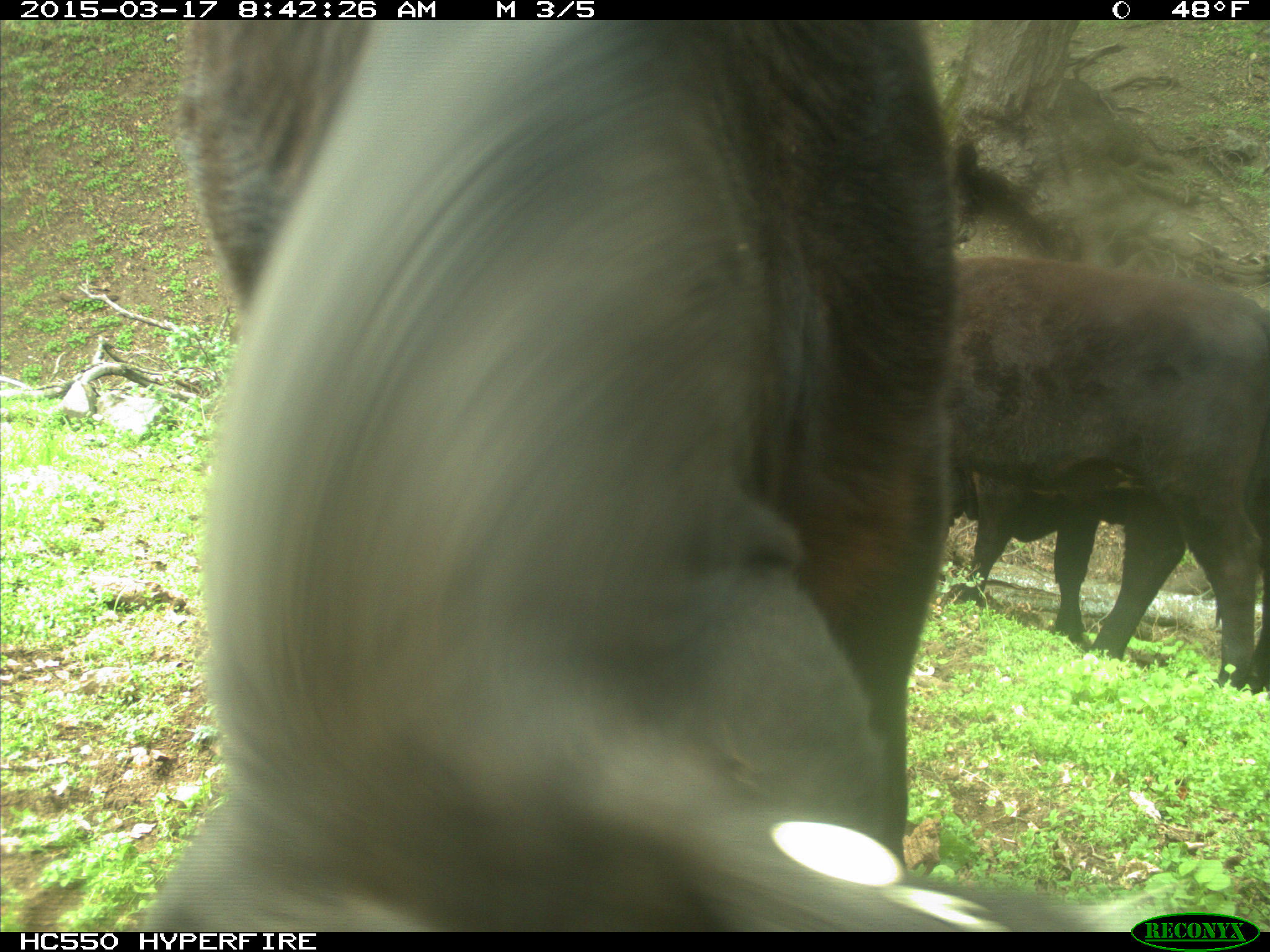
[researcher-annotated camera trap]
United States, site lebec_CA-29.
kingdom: Animalia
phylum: Chordata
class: Mammalia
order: Artiodactyla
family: Bovidae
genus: Bos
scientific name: Bos taurus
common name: domestic cow